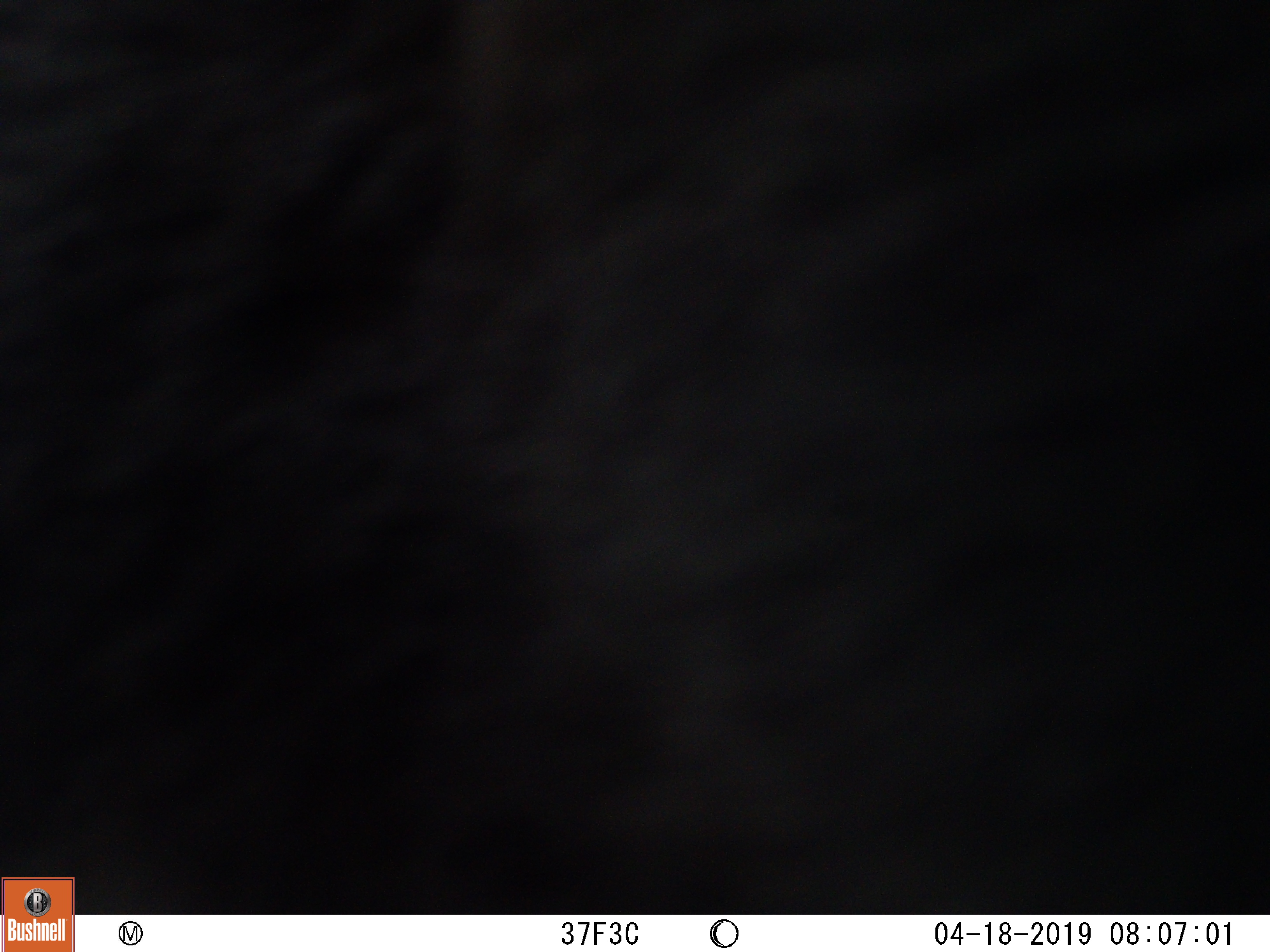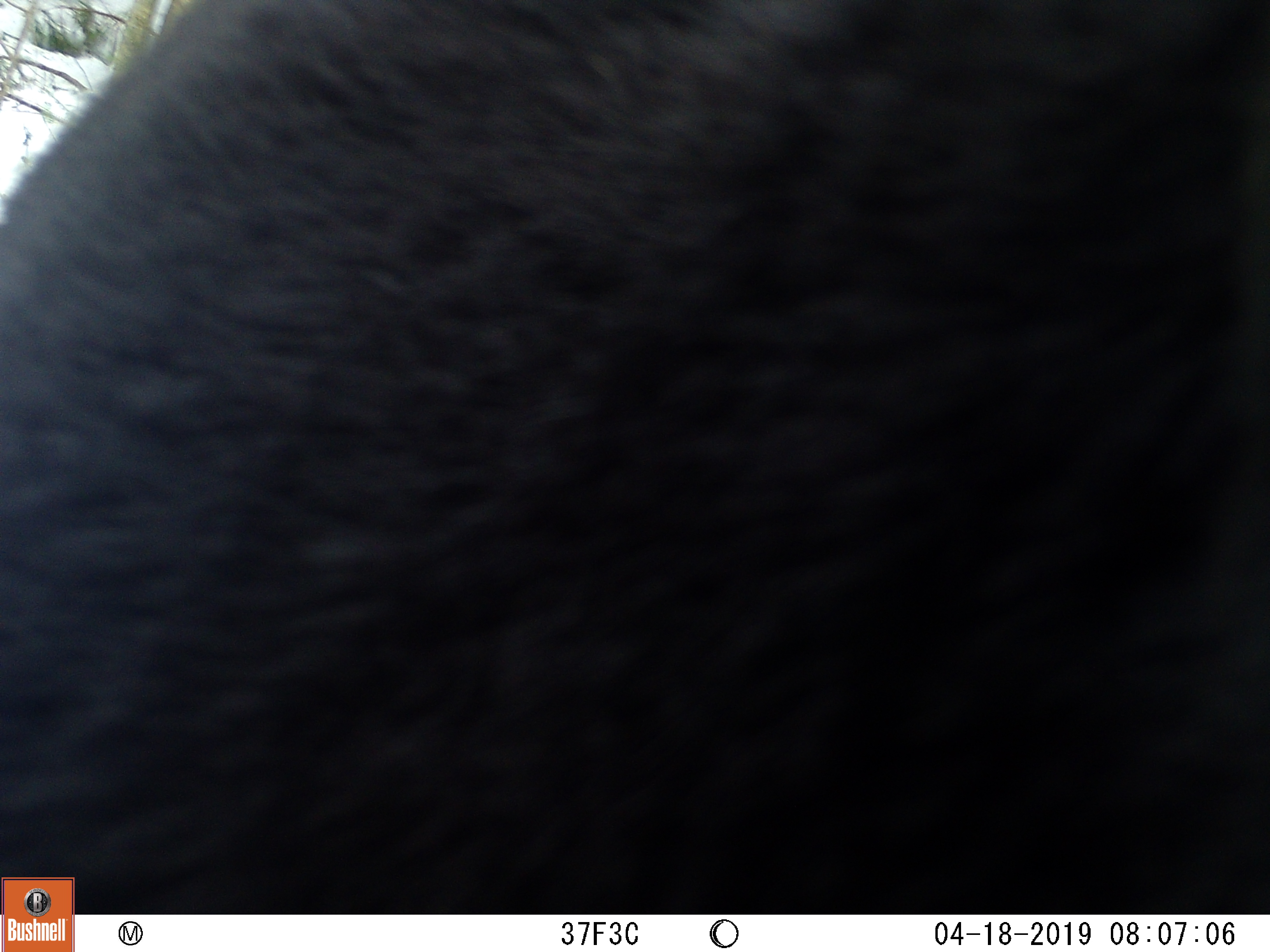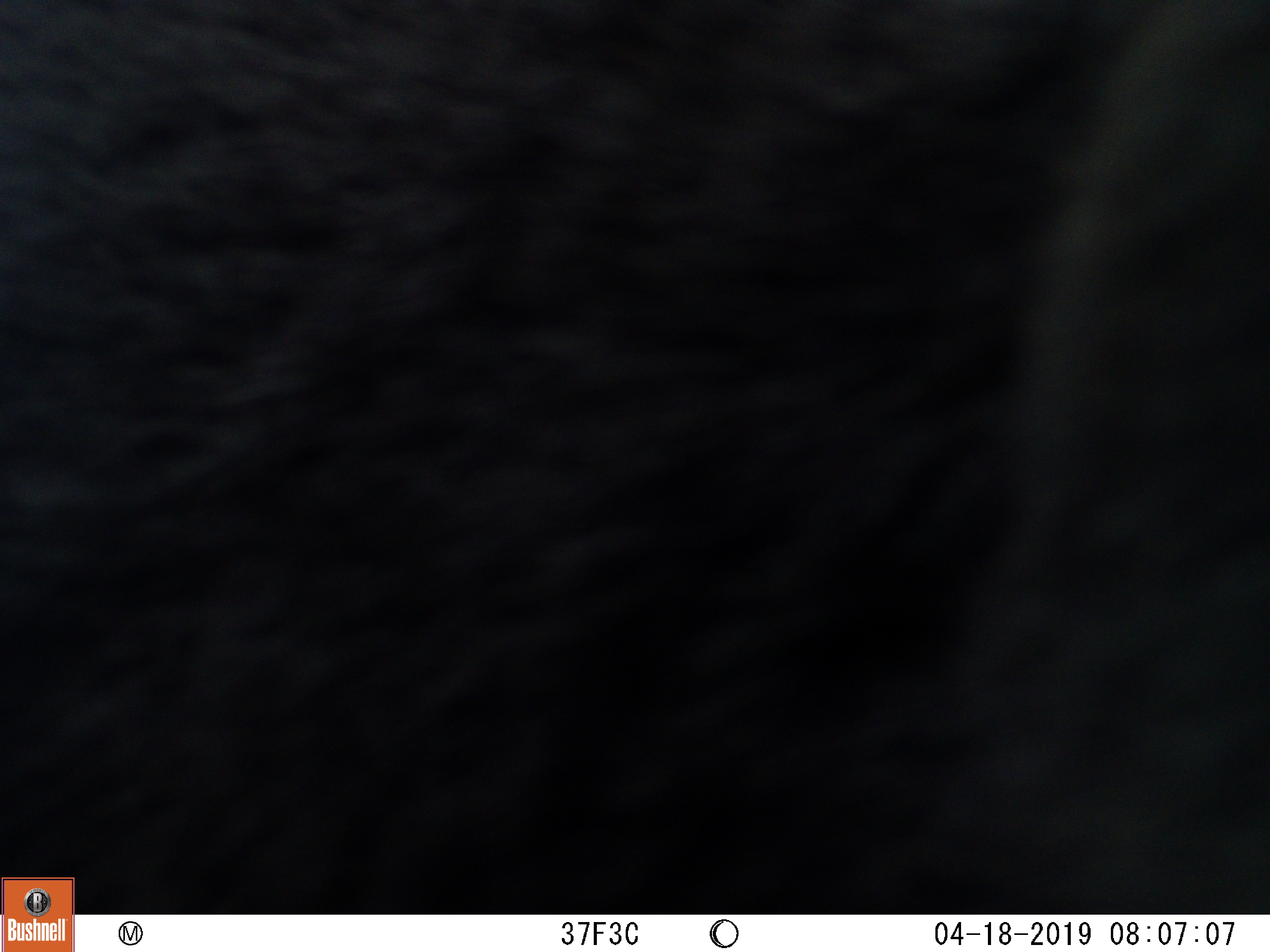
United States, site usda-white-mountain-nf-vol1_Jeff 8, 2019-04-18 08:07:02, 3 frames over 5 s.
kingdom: Animalia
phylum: Chordata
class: Mammalia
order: Carnivora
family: Ursidae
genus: Ursus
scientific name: Ursus americanus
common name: black bear